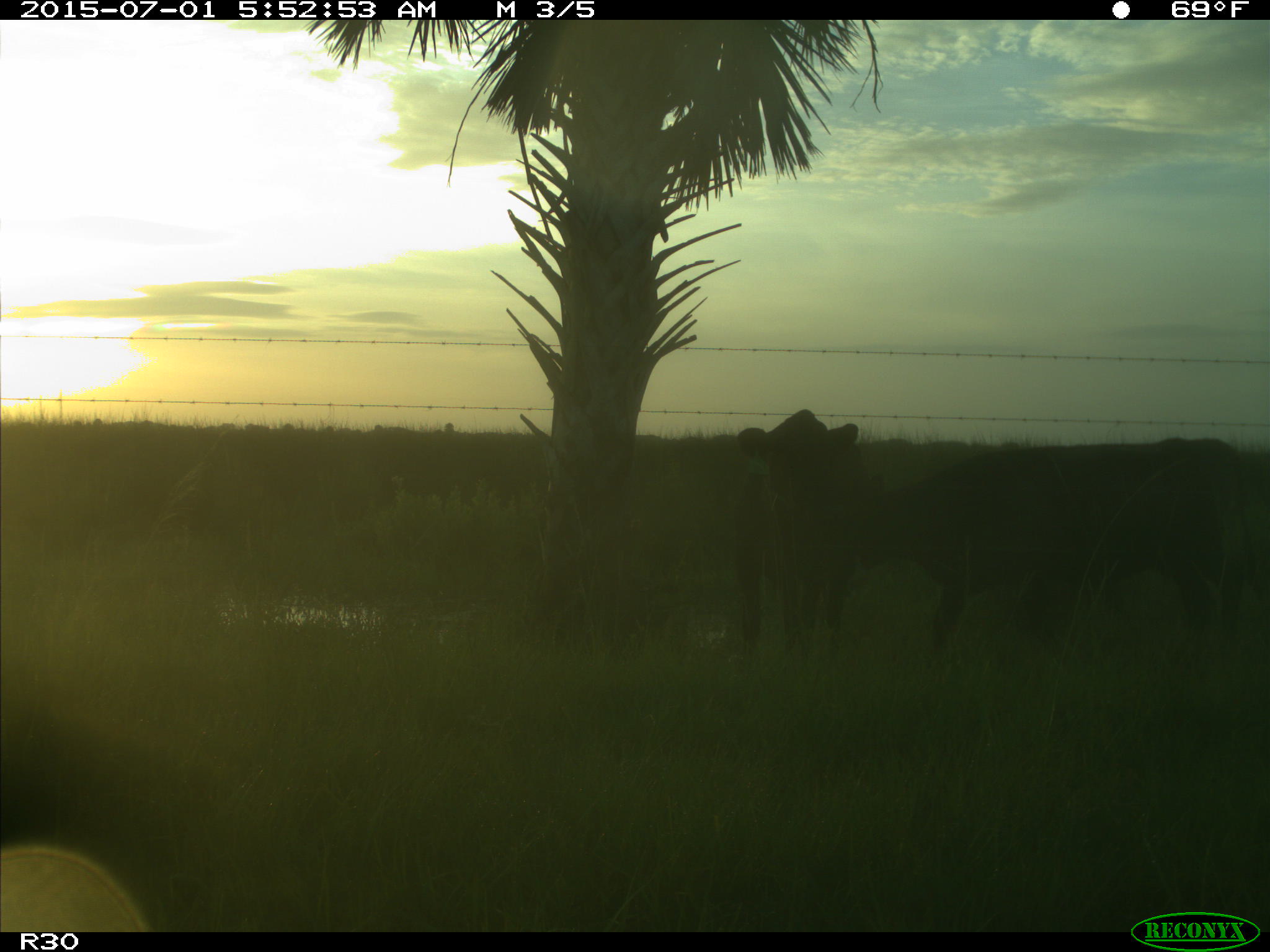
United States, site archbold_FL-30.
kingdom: Animalia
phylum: Chordata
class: Mammalia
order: Artiodactyla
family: Bovidae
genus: Bos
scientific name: Bos taurus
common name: domestic cow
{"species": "Bos taurus (domestic cow)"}